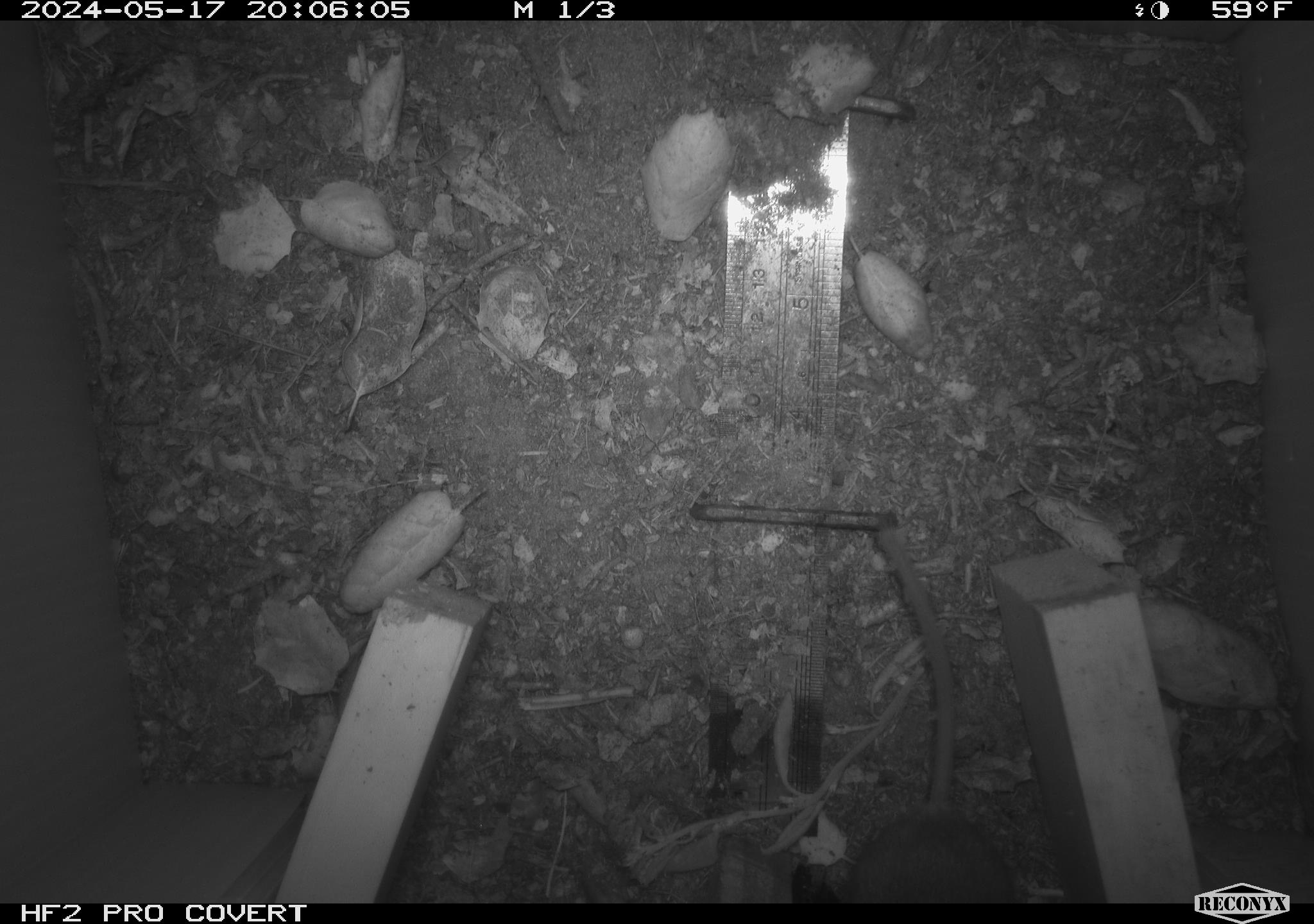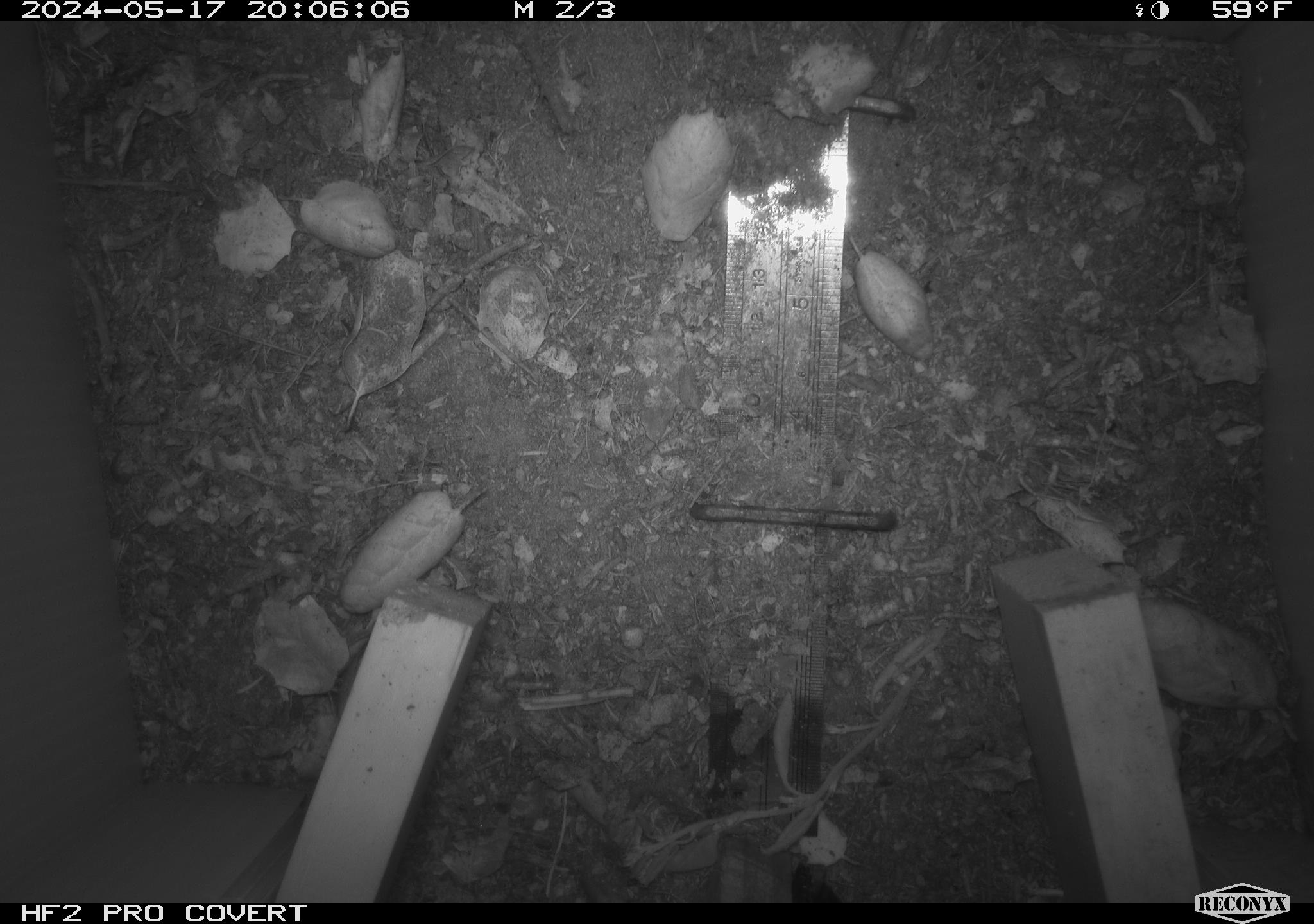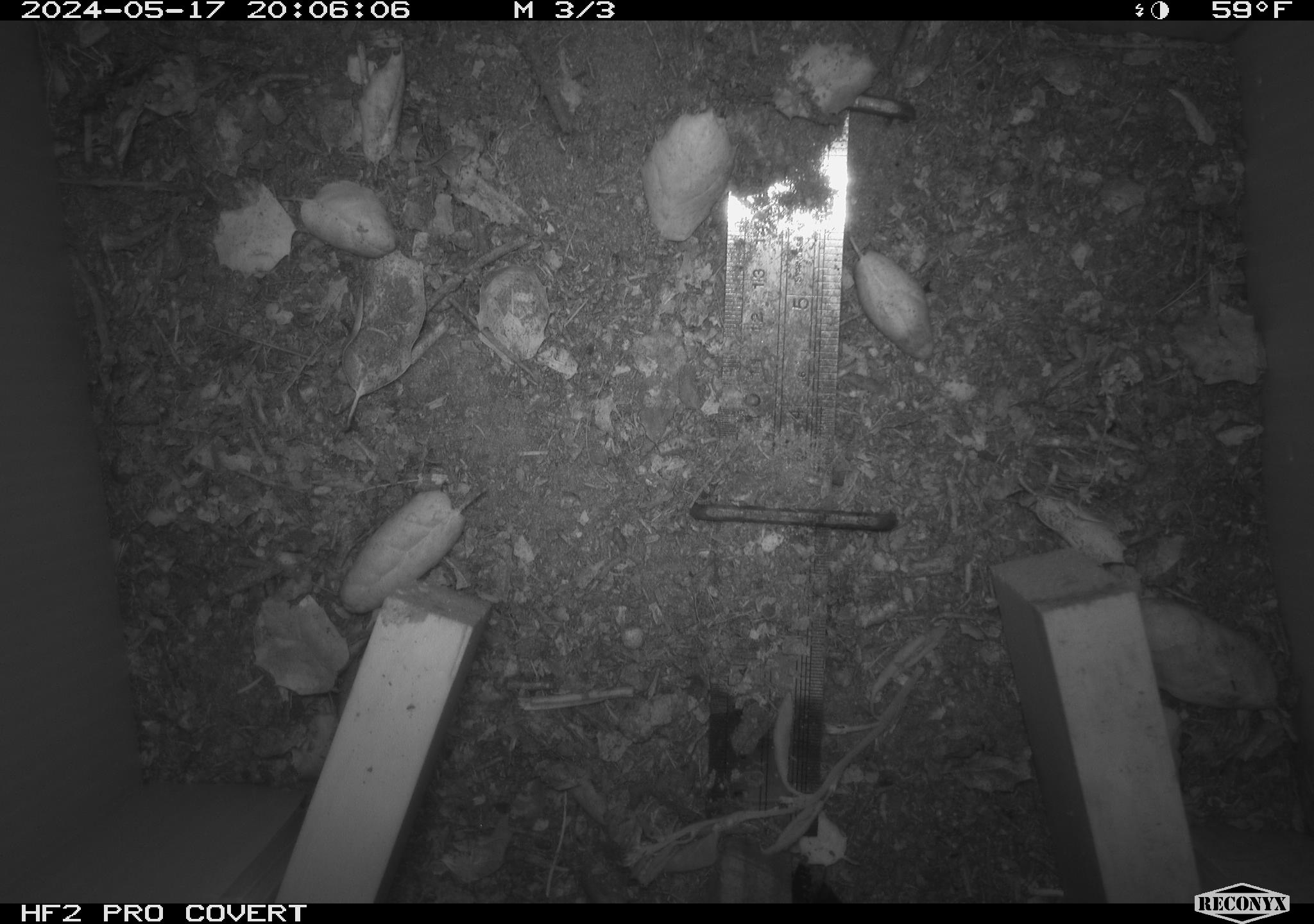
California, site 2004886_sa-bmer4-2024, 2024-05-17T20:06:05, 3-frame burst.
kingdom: Animalia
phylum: Chordata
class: Mammalia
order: Rodentia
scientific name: Rodentia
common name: mouse species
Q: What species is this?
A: Mouse species (Rodentia).